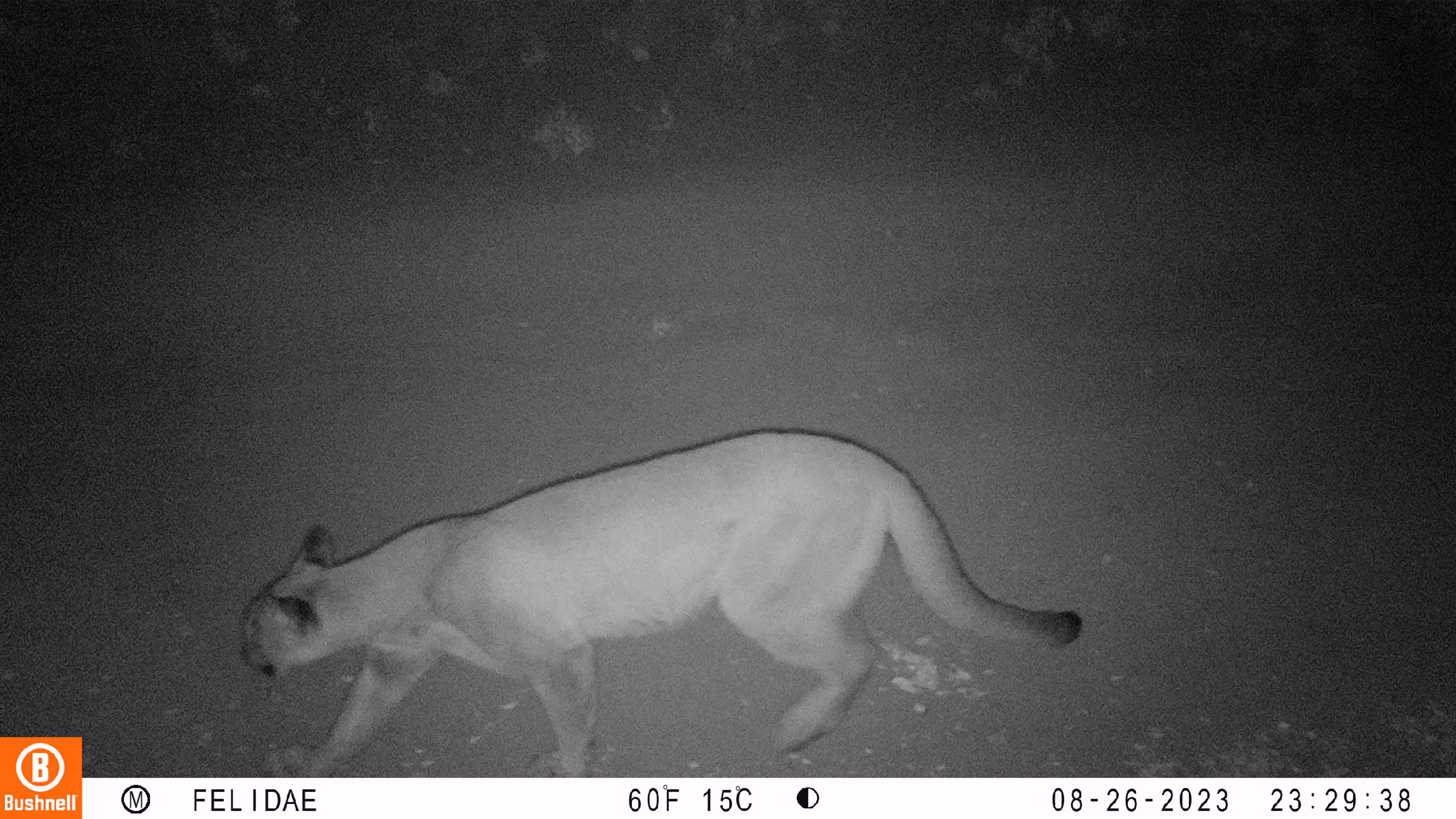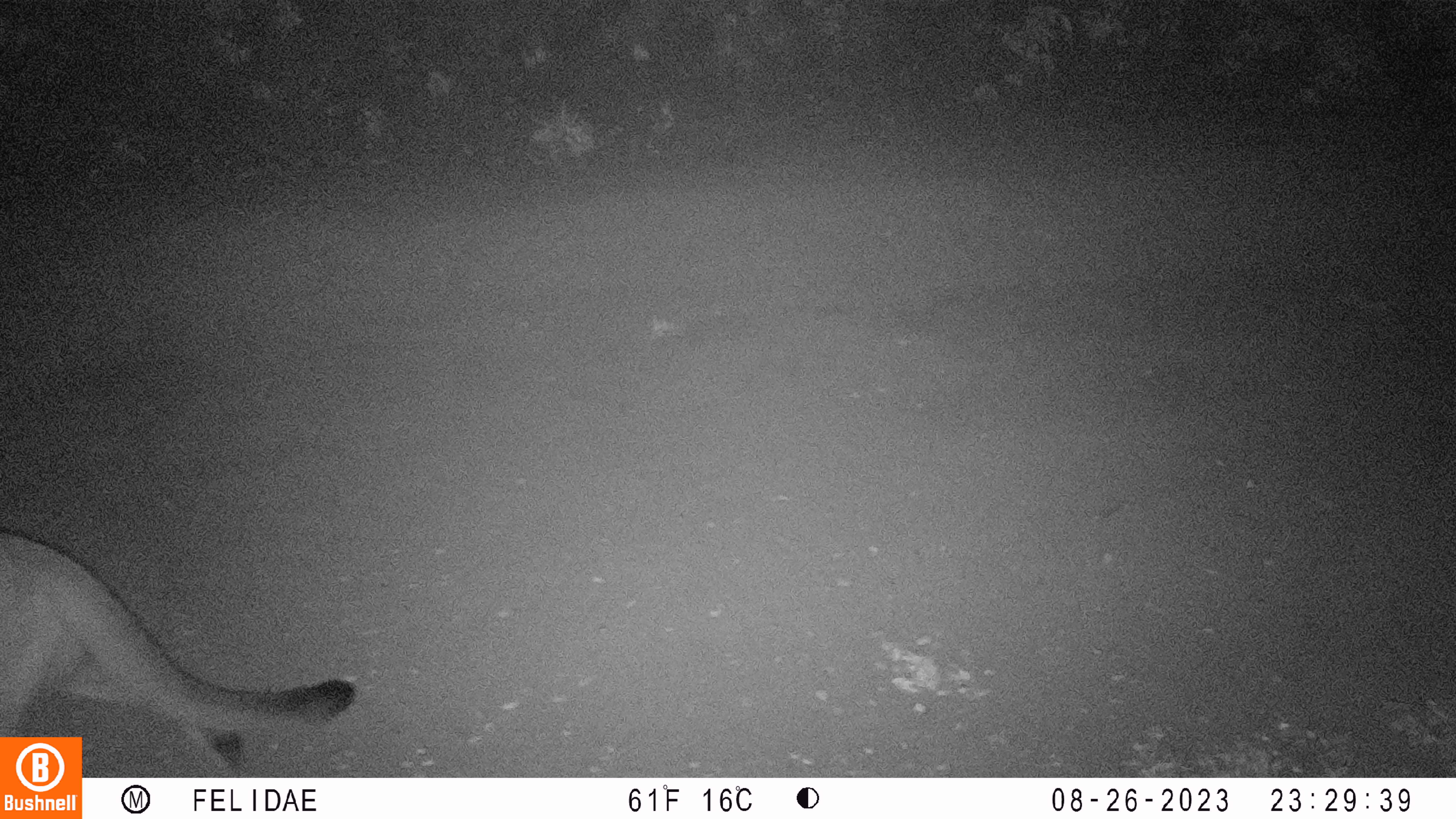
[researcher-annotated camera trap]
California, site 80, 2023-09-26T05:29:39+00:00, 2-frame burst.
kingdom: Animalia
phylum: Chordata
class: Mammalia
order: Carnivora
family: Felidae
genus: Puma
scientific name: Puma concolor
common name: puma